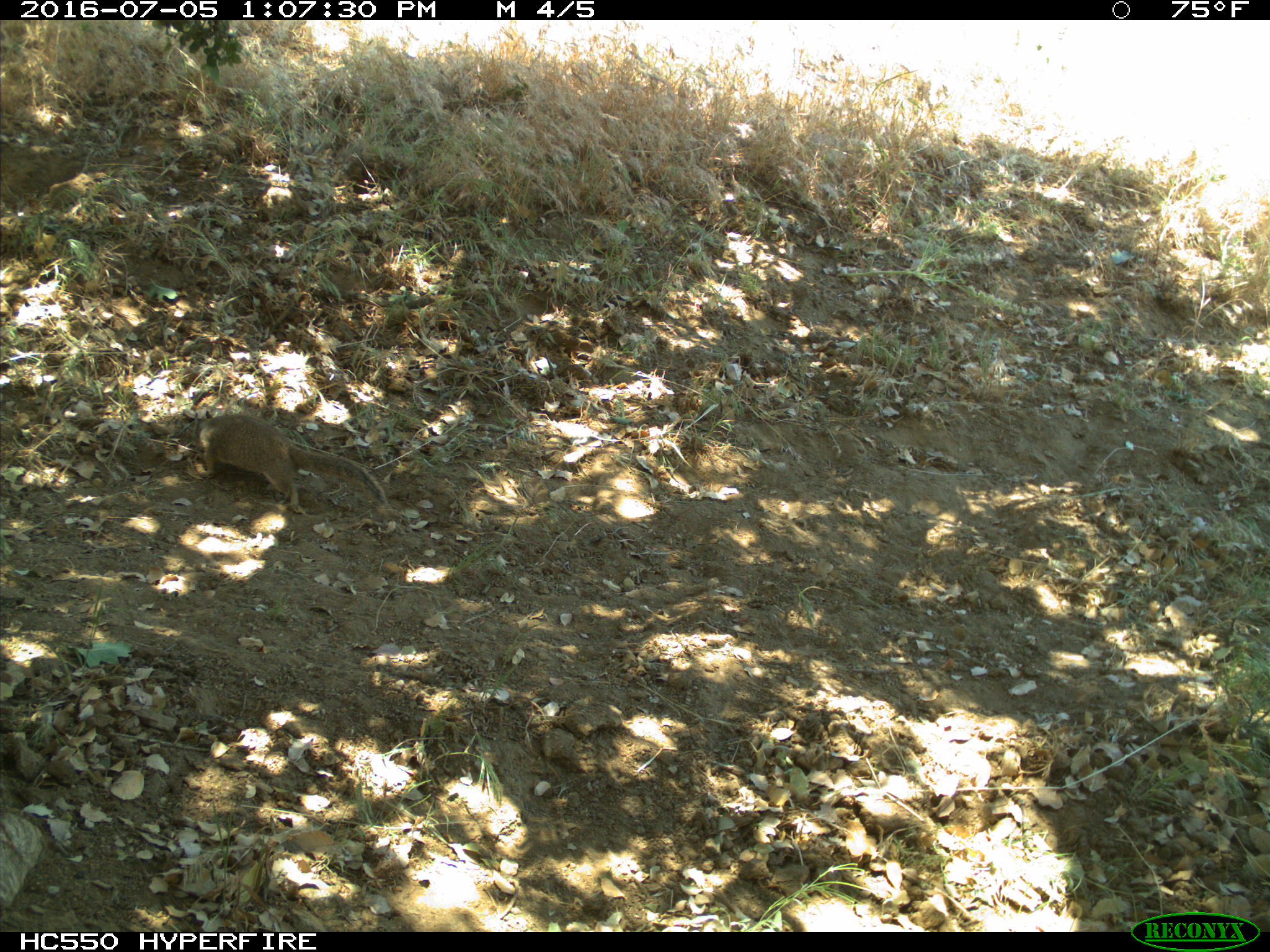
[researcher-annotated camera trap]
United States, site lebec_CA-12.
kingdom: Animalia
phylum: Chordata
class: Mammalia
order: Rodentia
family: Sciuridae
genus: Otospermophilus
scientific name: Otospermophilus beecheyi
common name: california ground squirrel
Otospermophilus beecheyi (california ground squirrel).